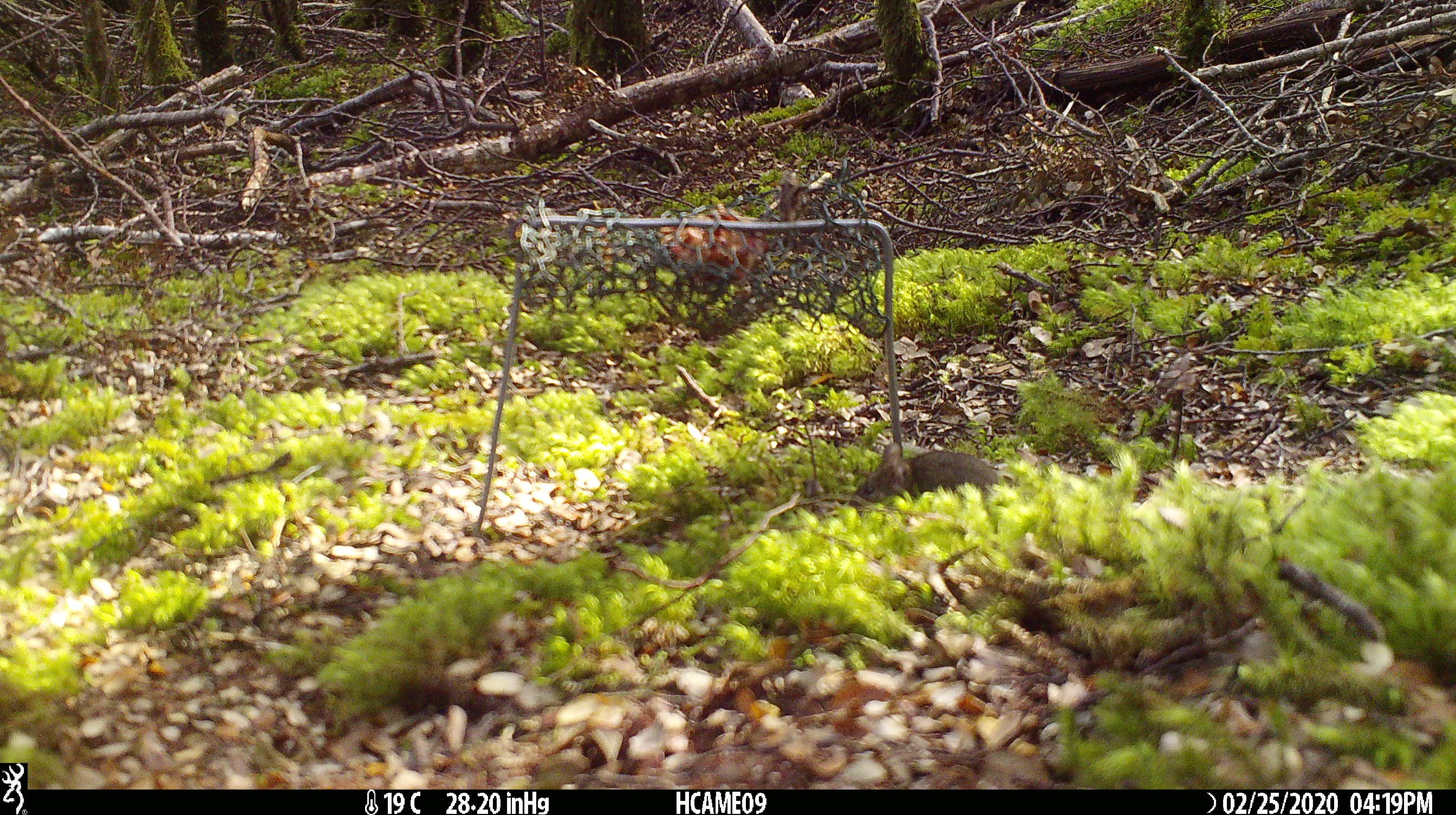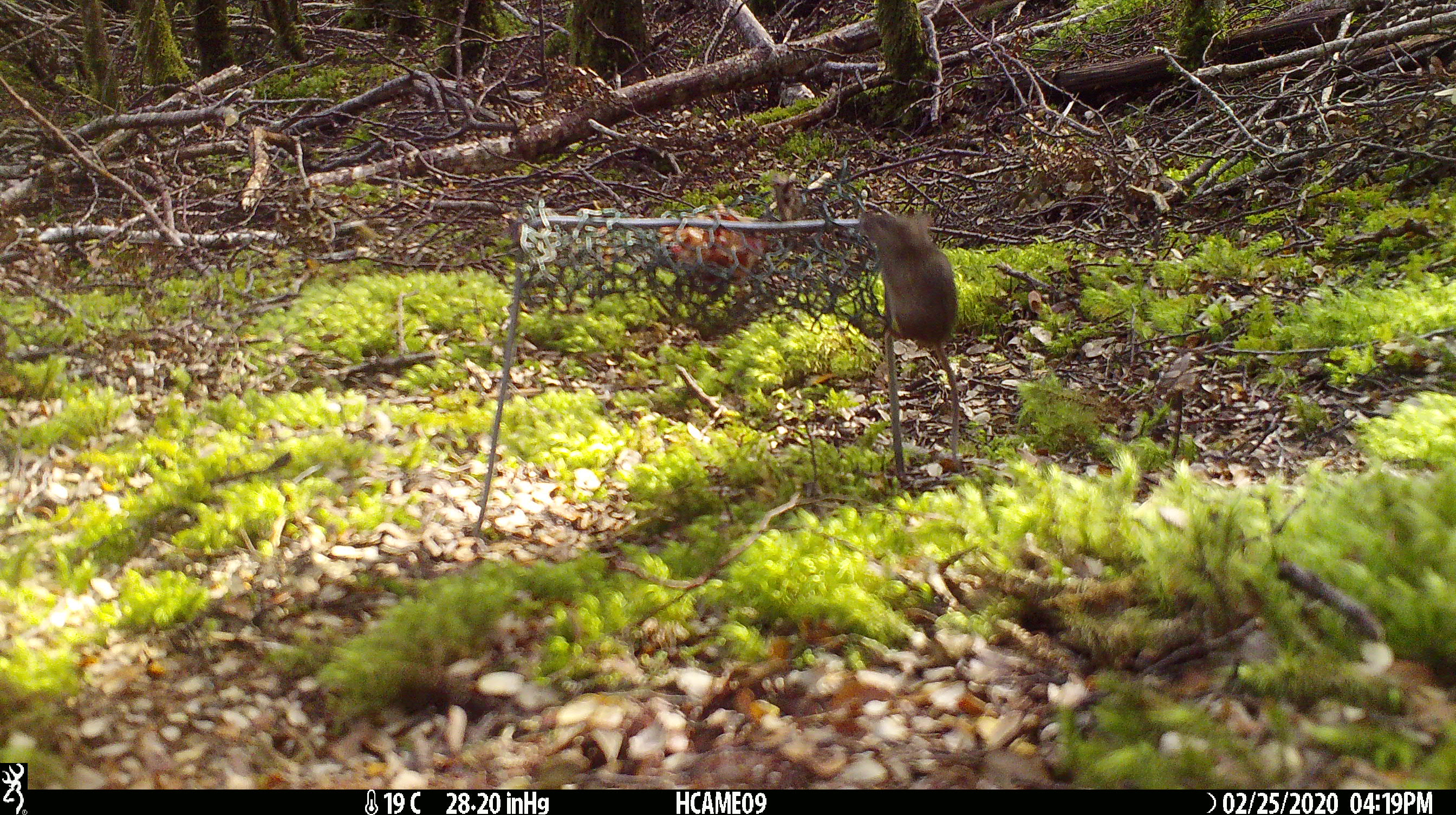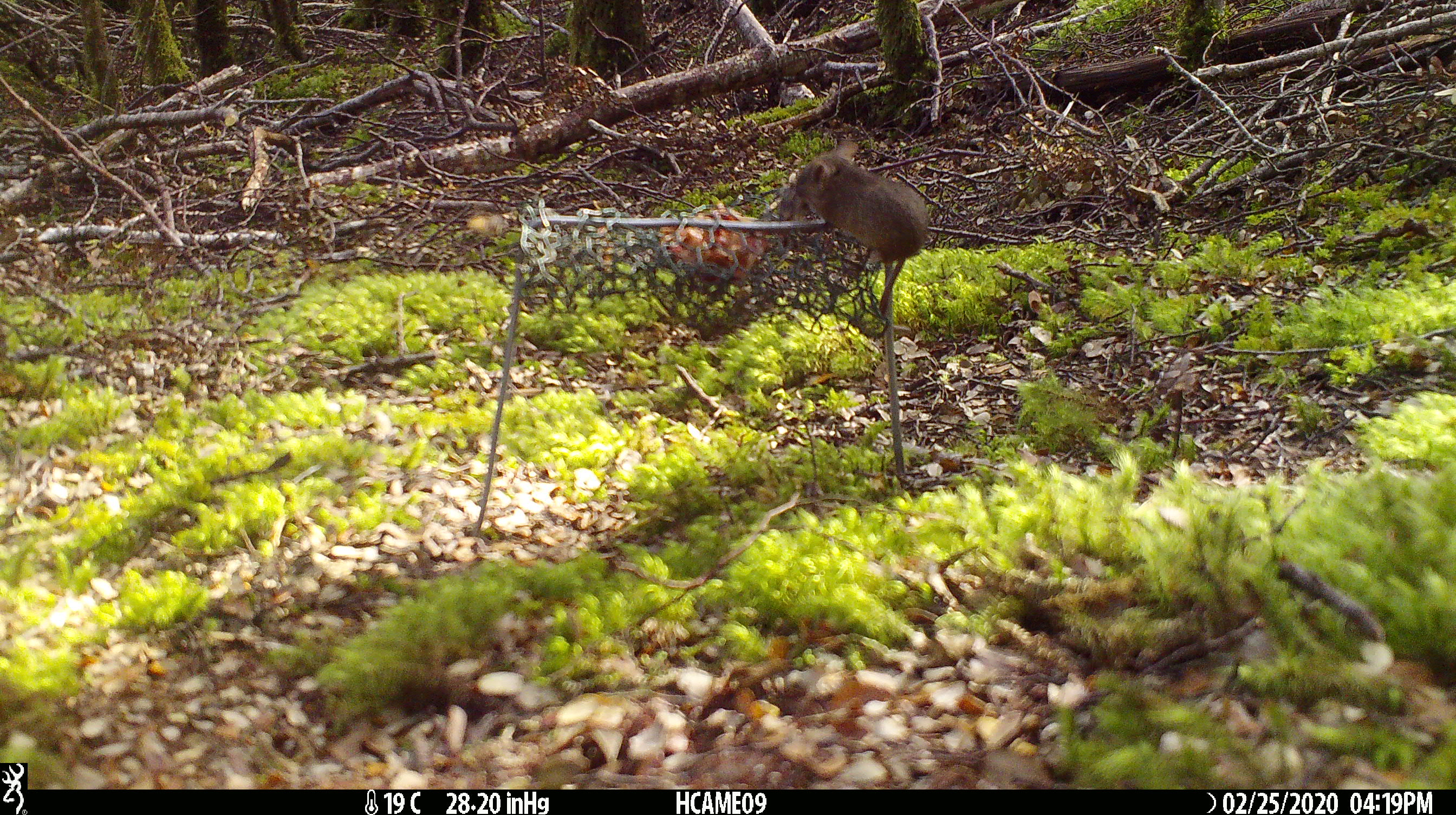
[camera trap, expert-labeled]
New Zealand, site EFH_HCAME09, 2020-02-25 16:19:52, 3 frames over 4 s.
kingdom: Animalia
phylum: Chordata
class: Mammalia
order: Rodentia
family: Muridae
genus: Mus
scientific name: Mus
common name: mouse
Mouse (Mus).